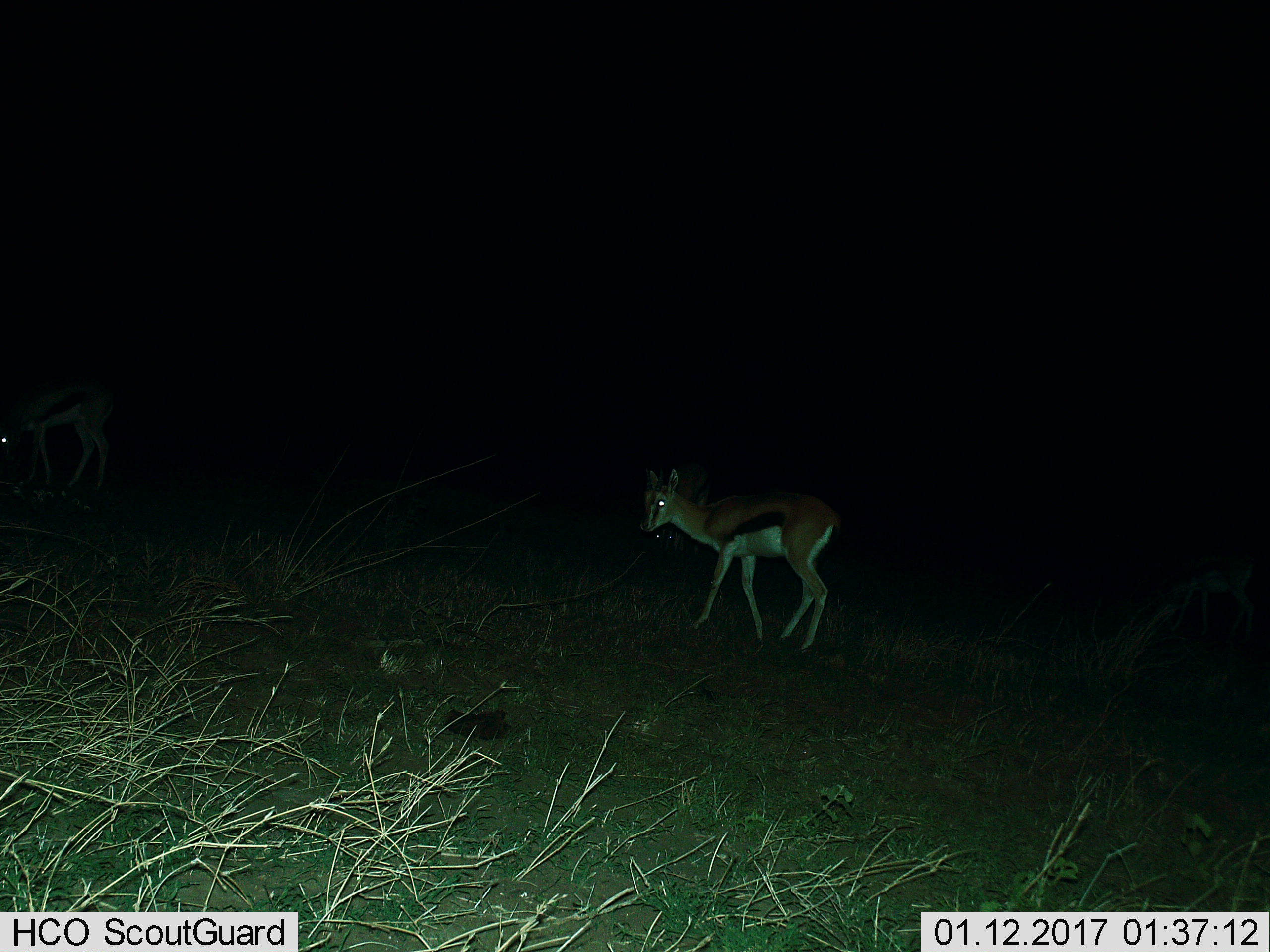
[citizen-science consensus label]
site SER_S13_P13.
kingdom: Animalia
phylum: Chordata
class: Mammalia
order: Artiodactyla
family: Bovidae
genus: Eudorcas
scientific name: Eudorcas thomsonii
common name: thomson's gazelle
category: gazellethomsons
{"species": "gazellethomsons (thomson's gazelle) (Eudorcas thomsonii)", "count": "2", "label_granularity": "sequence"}